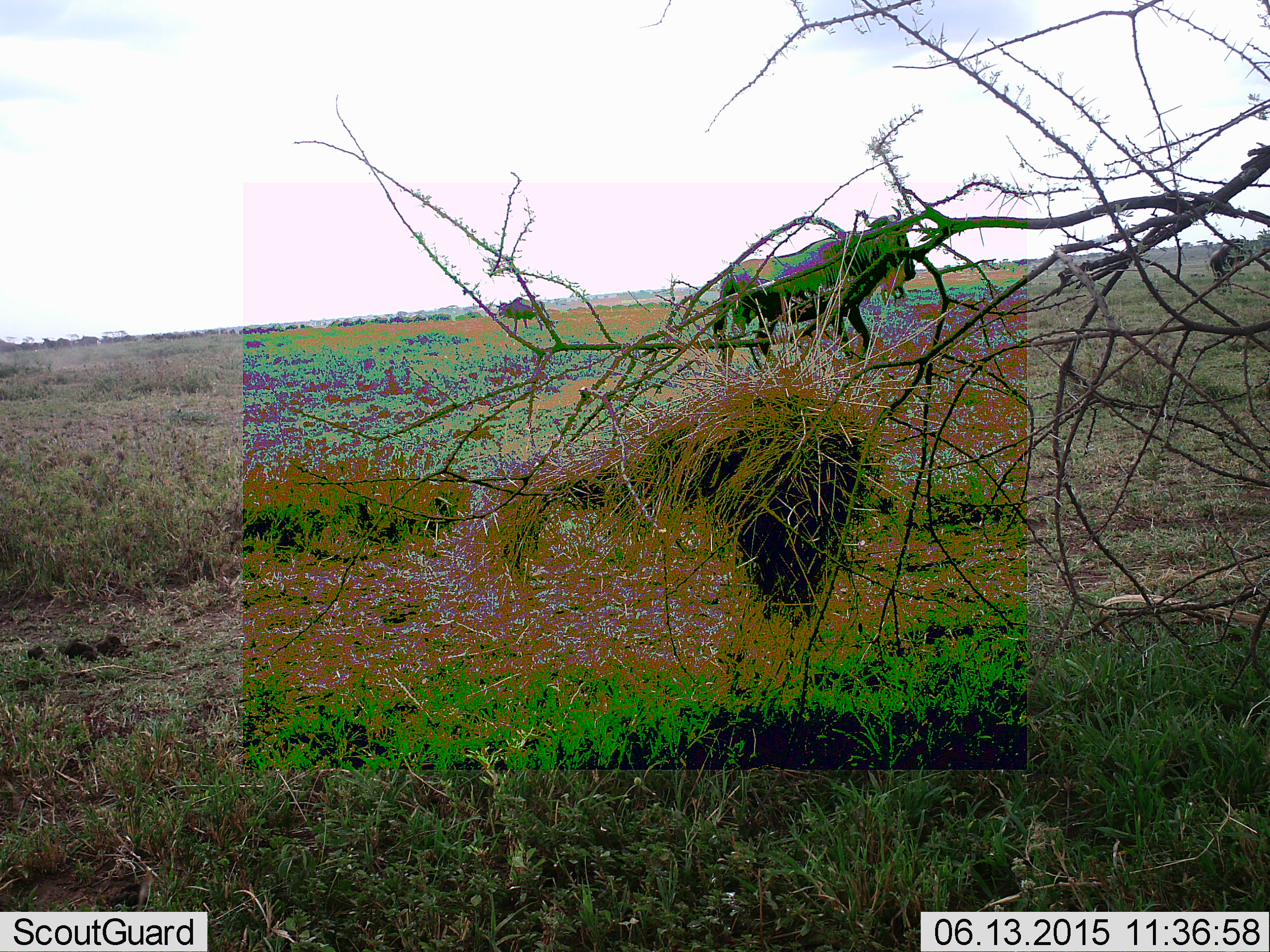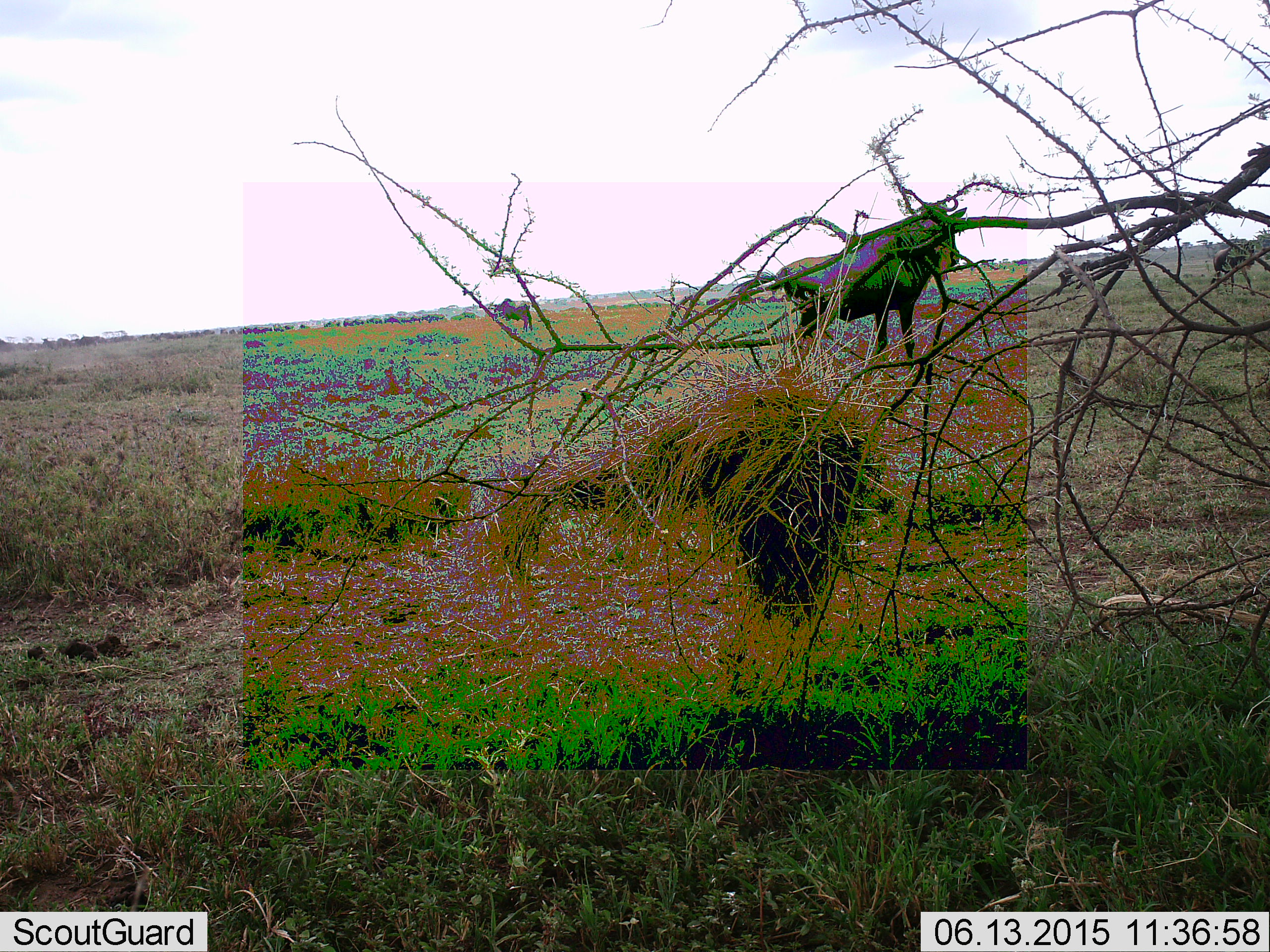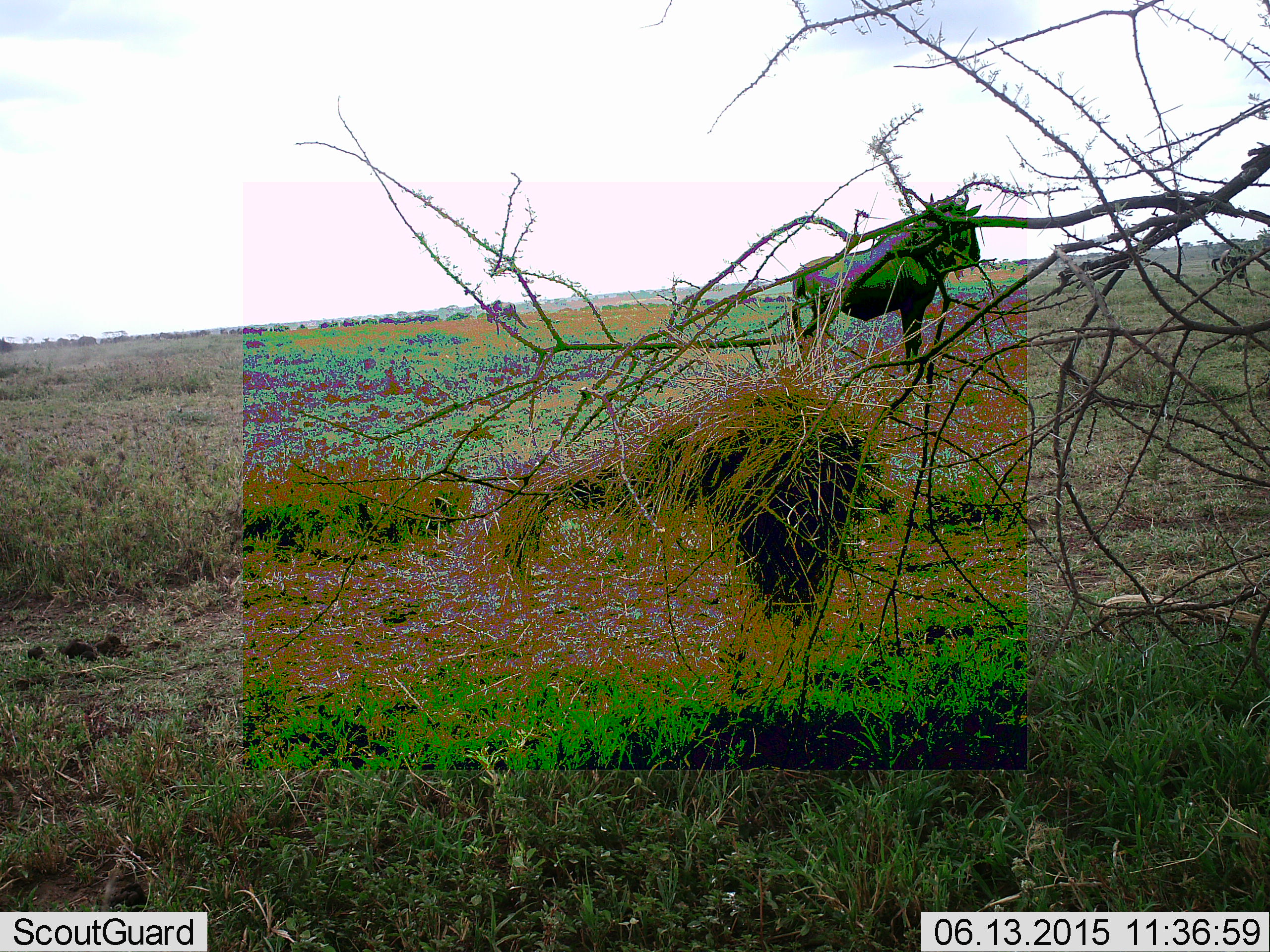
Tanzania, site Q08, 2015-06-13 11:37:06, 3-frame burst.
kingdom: Animalia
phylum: Chordata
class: Mammalia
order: Artiodactyla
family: Bovidae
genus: Connochaetes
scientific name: Connochaetes taurinus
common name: blue wildebeest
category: wildebeest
Wildebeest (blue wildebeest) (Connochaetes taurinus), count 3. Behavior (volunteer vote fractions): standing 70%, resting 0%, moving 60%, interacting 0%. Young present (vote fraction): 0%. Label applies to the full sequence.